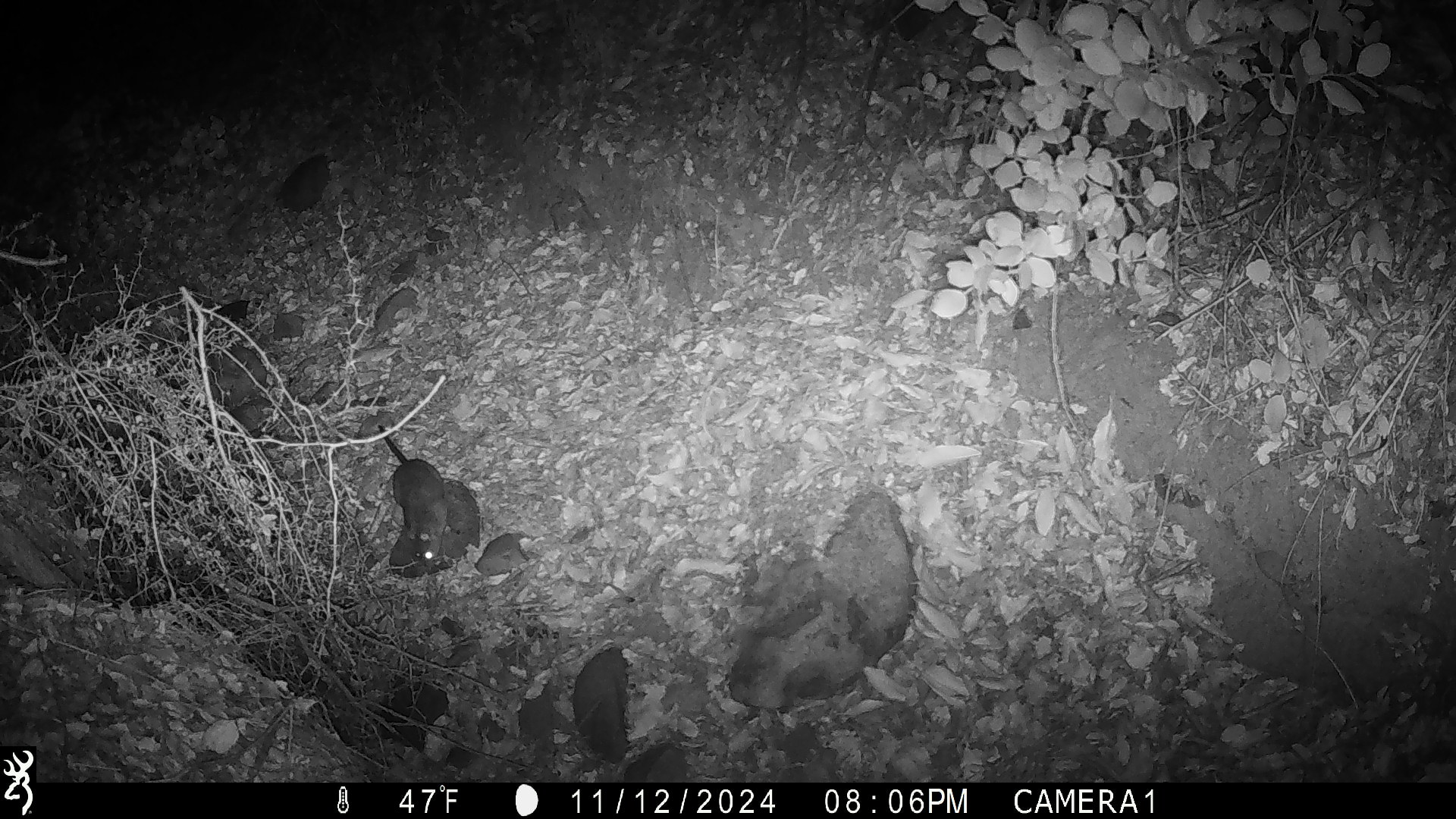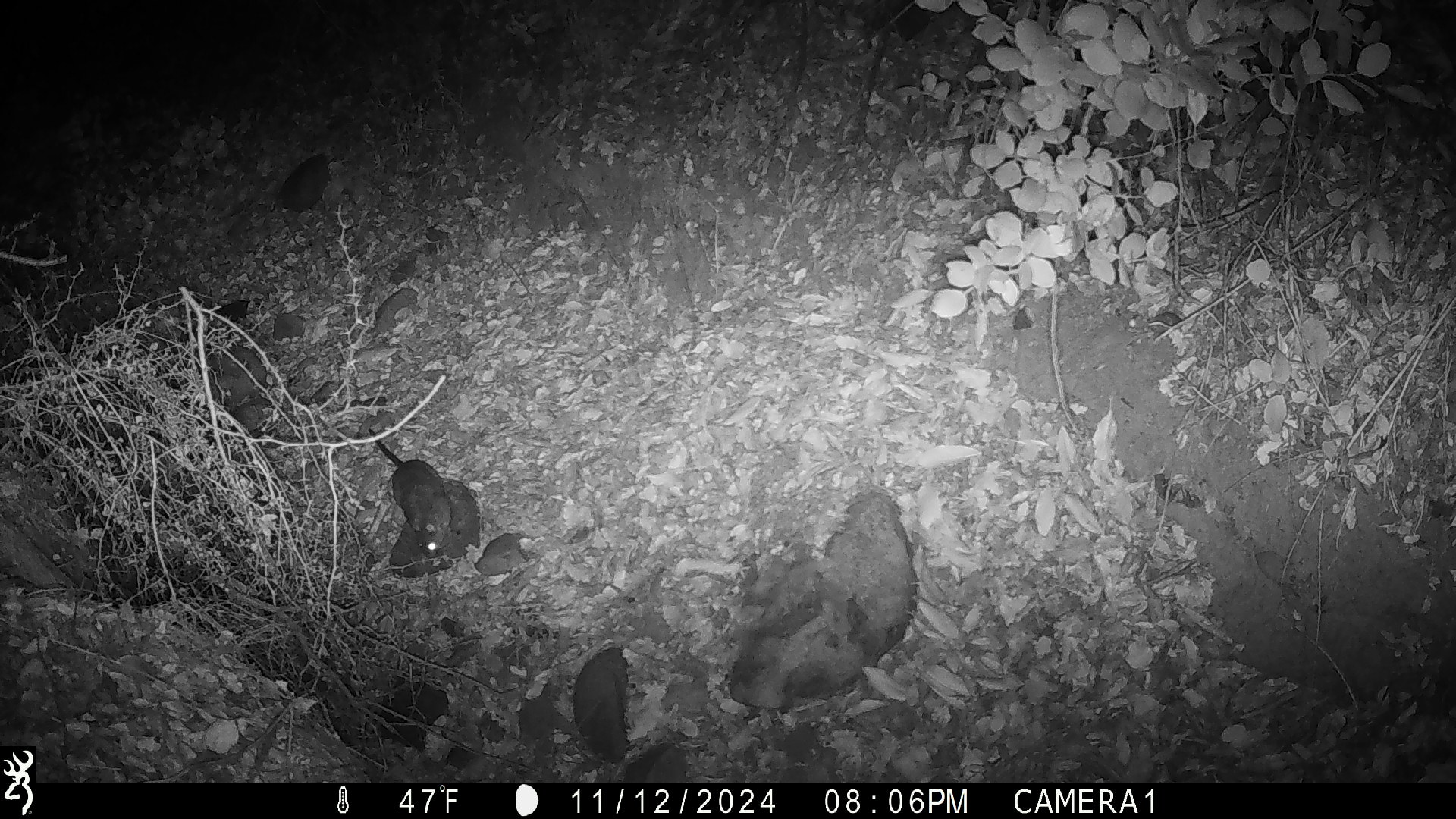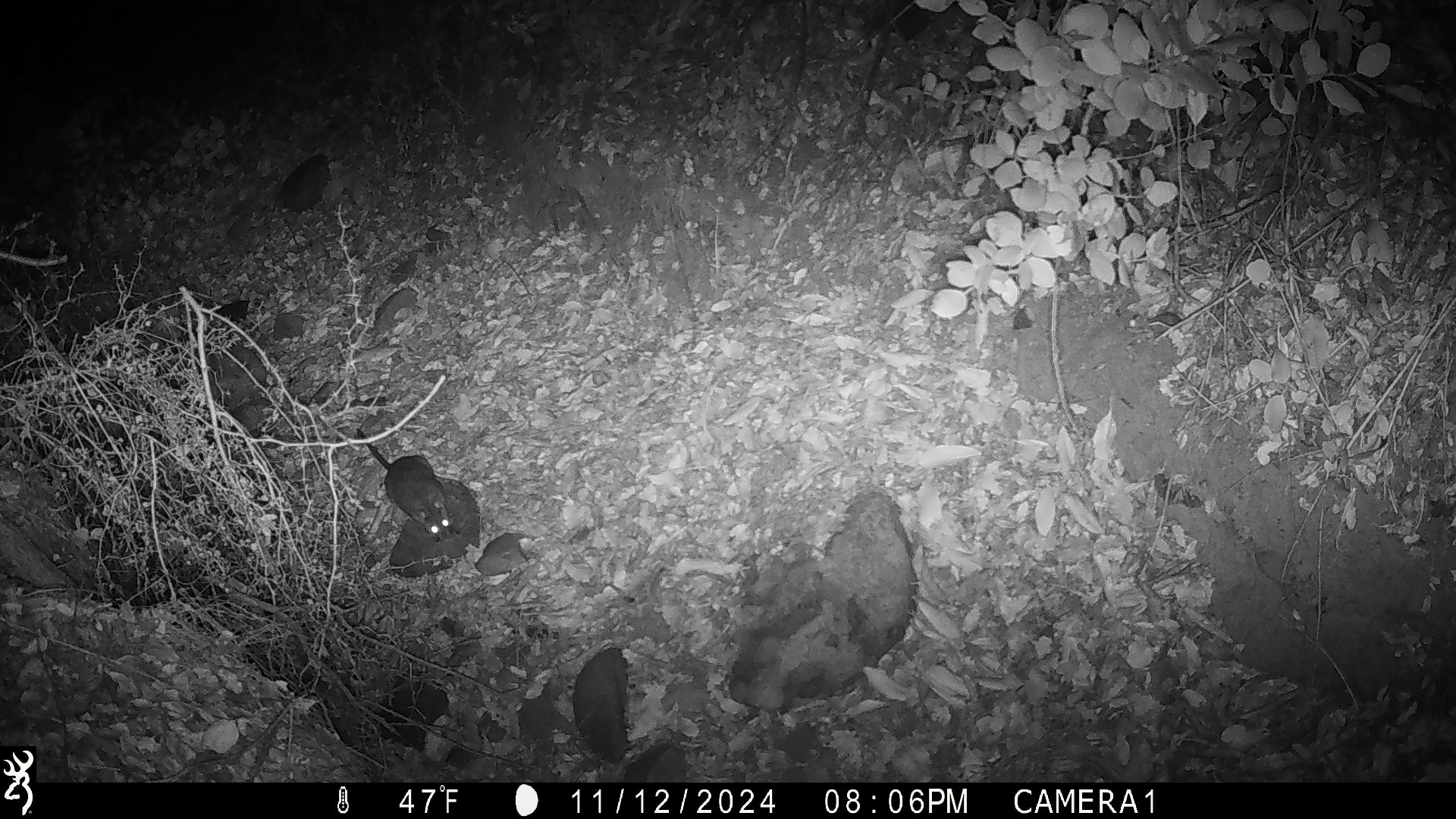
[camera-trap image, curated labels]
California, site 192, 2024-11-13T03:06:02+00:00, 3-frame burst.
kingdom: Animalia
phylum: Chordata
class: Mammalia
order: Rodentia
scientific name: Rodentia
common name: mouse or rat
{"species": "mouse or rat (Rodentia)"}